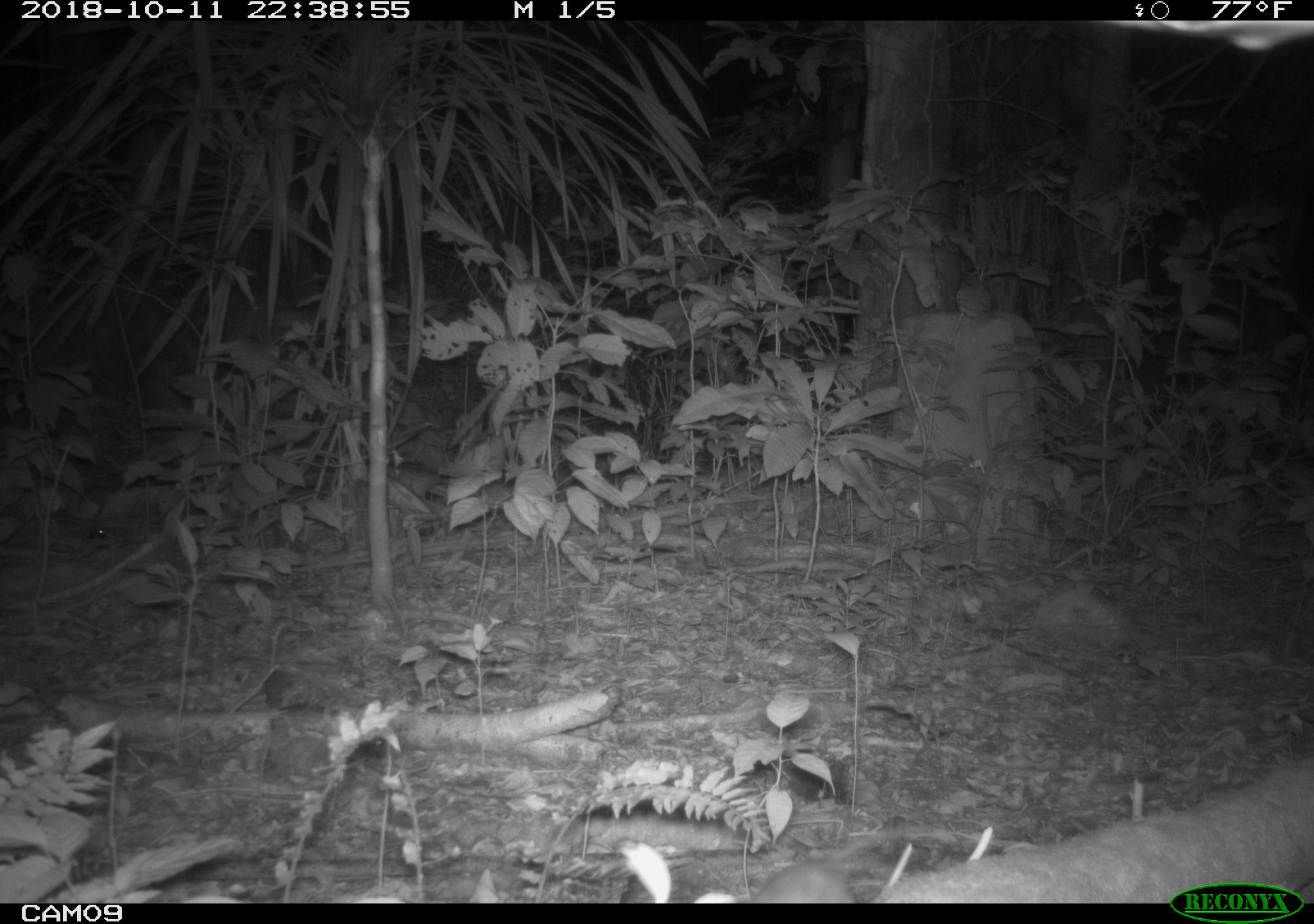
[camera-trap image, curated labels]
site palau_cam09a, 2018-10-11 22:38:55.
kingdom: Animalia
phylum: Chordata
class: Mammalia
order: Rodentia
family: Muridae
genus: Rattus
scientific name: Rattus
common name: rat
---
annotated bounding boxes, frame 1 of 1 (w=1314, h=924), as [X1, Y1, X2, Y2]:
rat: [743, 816, 962, 902]